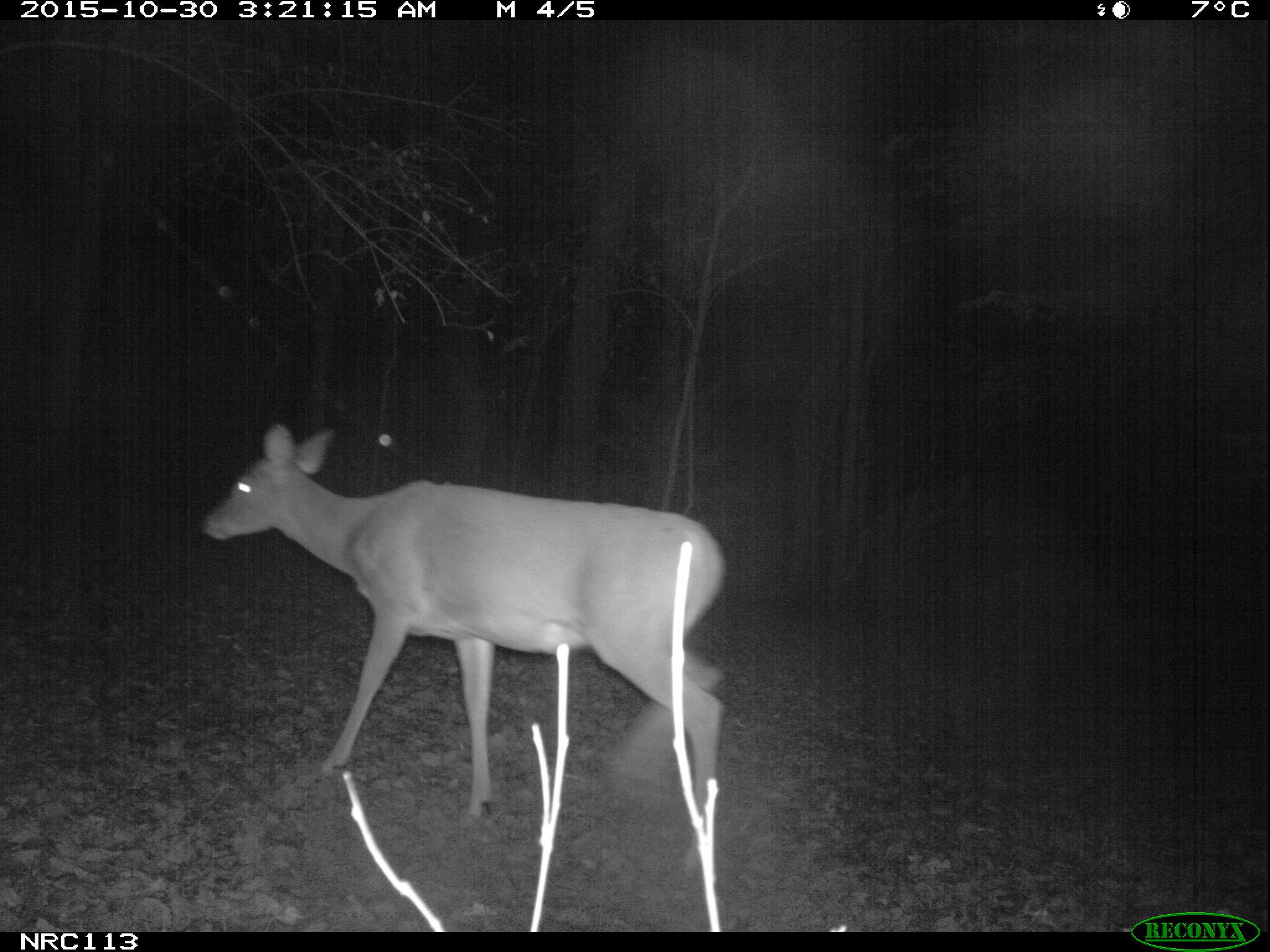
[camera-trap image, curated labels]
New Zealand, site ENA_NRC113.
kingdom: Animalia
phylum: Chordata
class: Mammalia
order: Artiodactyla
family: Cervidae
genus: Odocoileus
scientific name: Odocoileus virginianus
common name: white-tailed deer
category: white tailed deer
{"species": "white tailed deer (white-tailed deer) (Odocoileus virginianus)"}